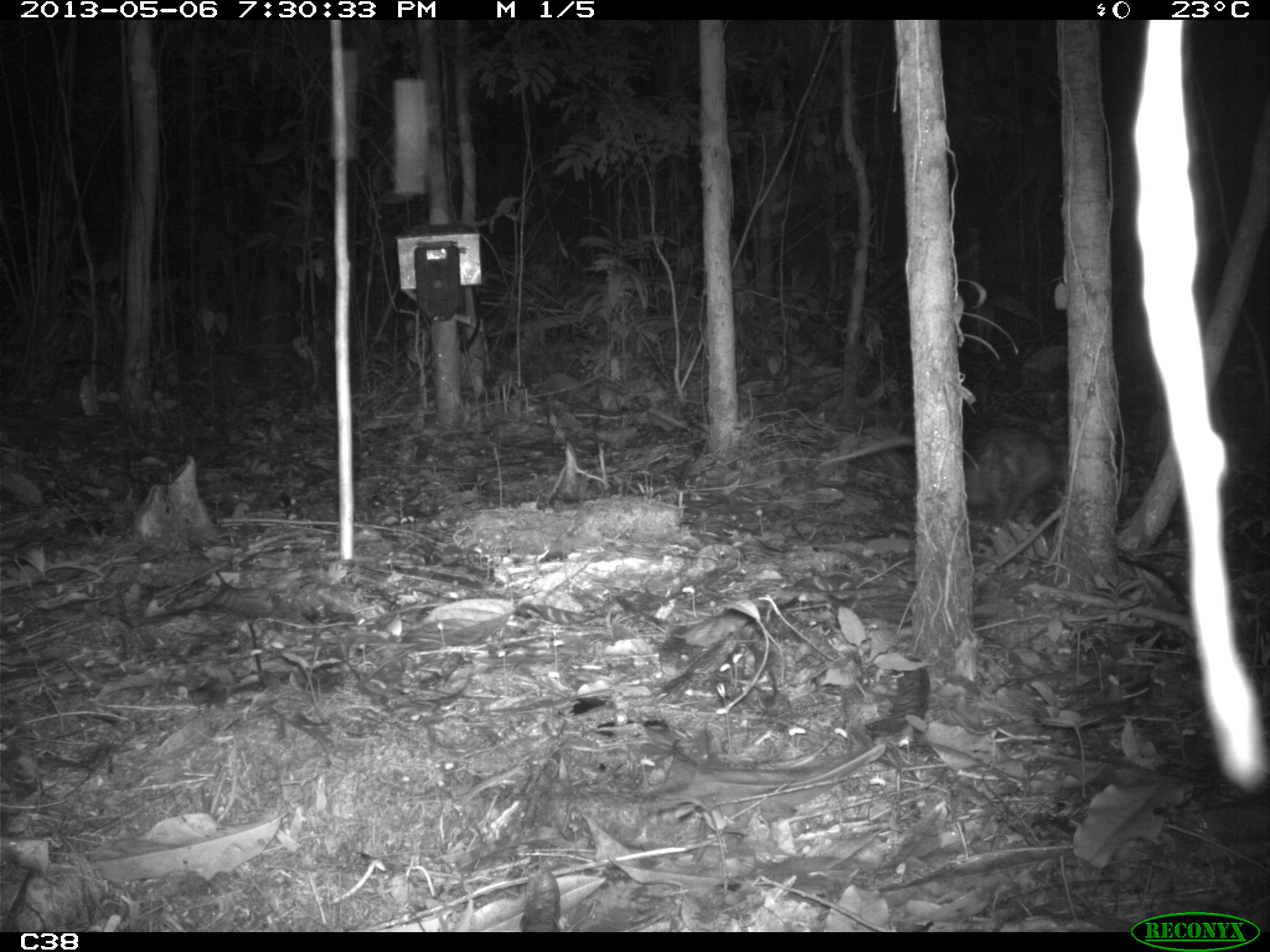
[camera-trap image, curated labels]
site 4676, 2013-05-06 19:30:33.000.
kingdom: Animalia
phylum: Chordata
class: Mammalia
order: Didelphimorphia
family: Didelphidae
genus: Didelphis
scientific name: Didelphis imperfecta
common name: guianan white-eared opossum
Didelphis imperfecta (guianan white-eared opossum), count 1, age adult.